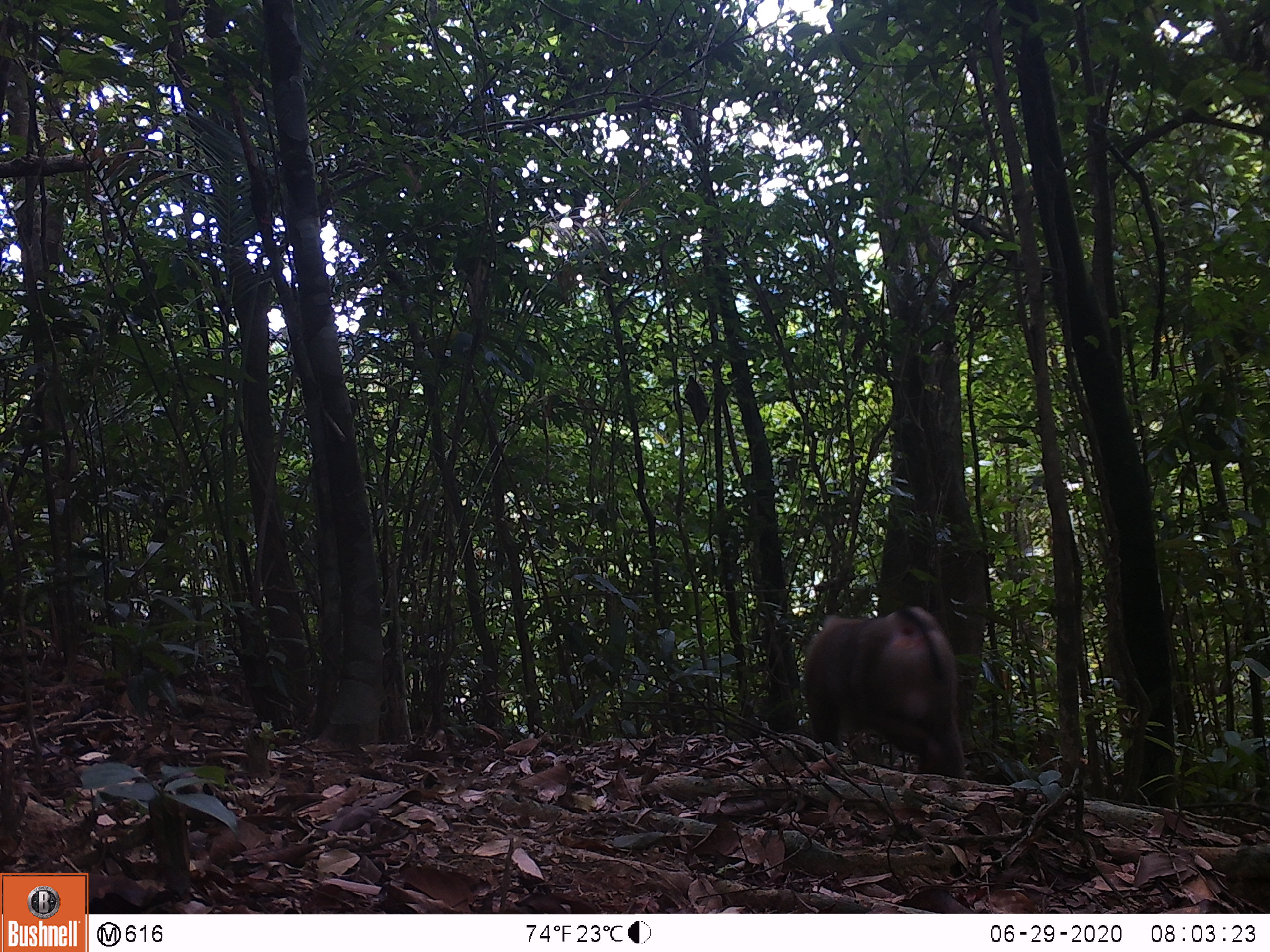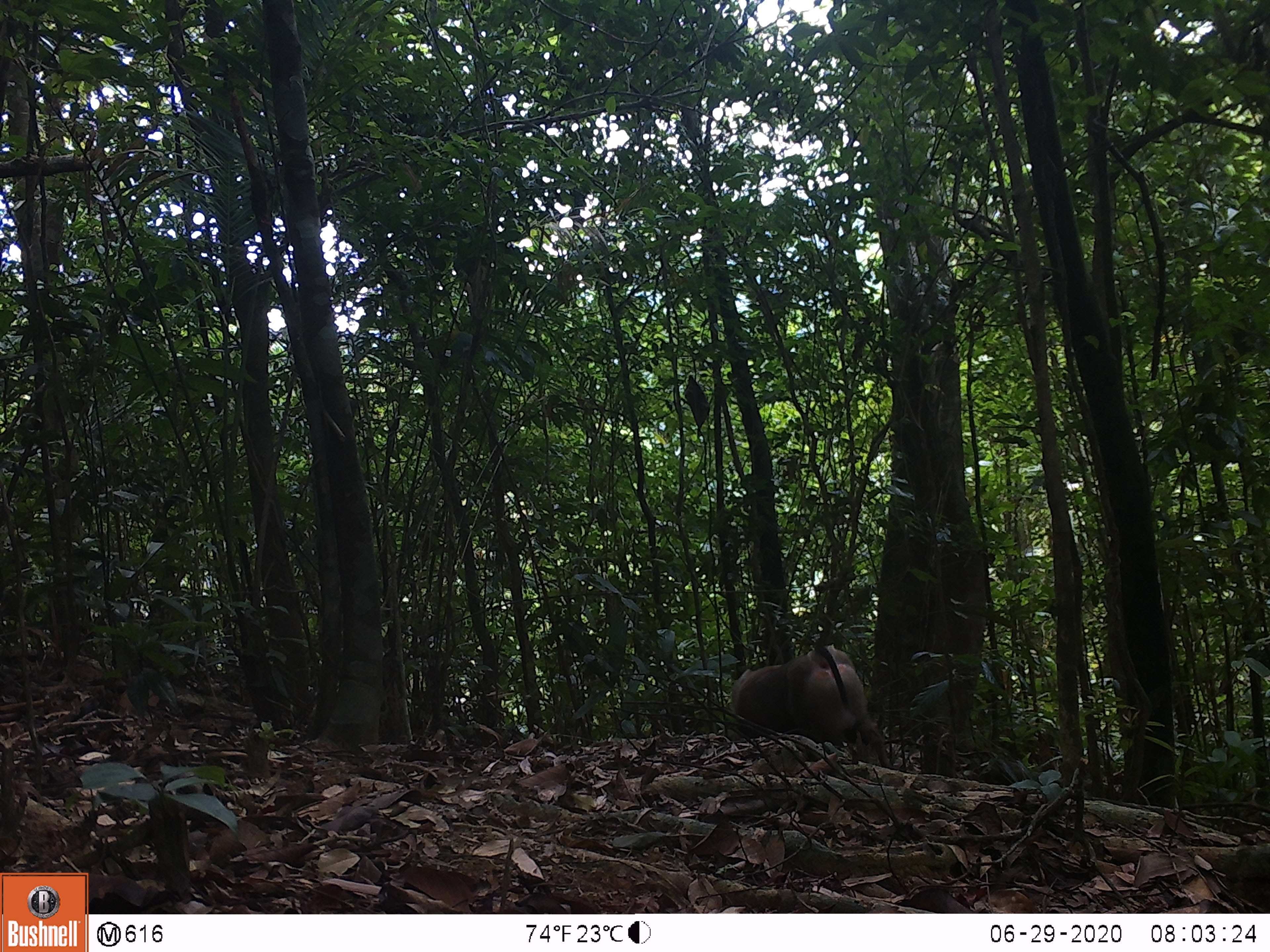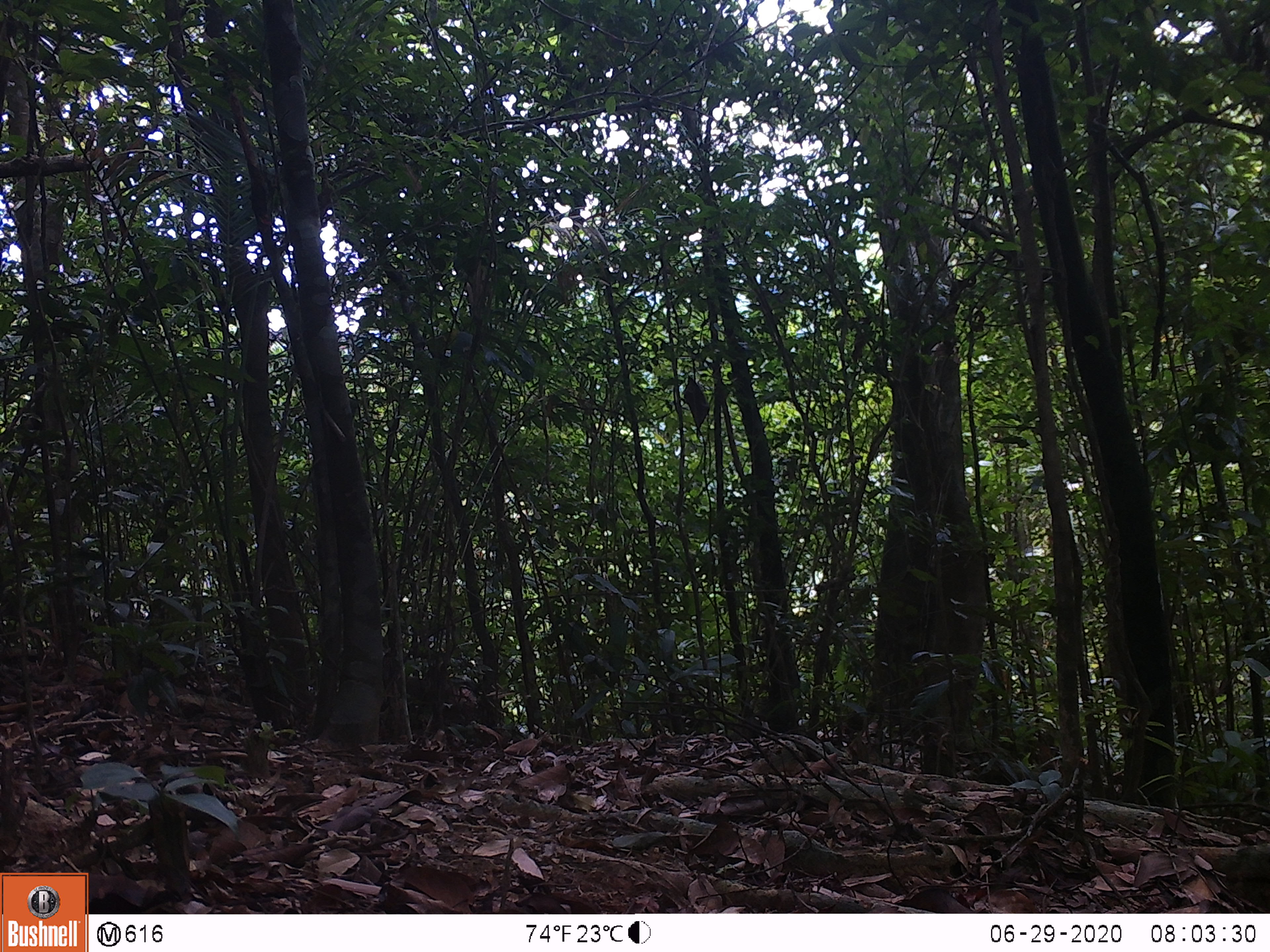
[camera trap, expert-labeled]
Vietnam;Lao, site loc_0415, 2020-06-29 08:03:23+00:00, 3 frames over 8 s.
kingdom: Animalia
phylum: Chordata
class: Mammalia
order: Primates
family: Cercopithecidae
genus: Macaca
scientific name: Macaca nemestrina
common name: pig-tailed macaque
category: pig tailed macaque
Pig tailed macaque (pig-tailed macaque) (Macaca nemestrina). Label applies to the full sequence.